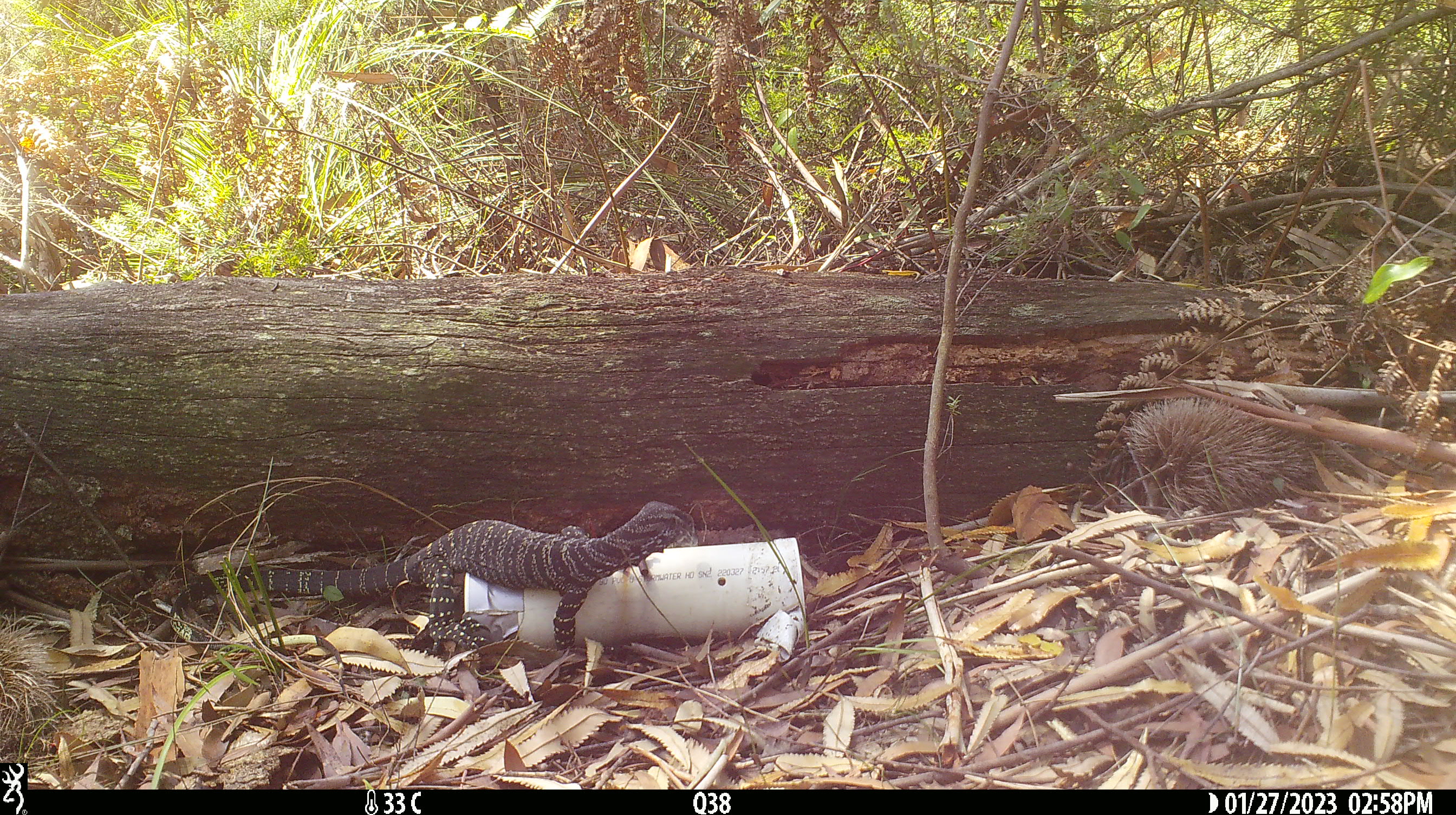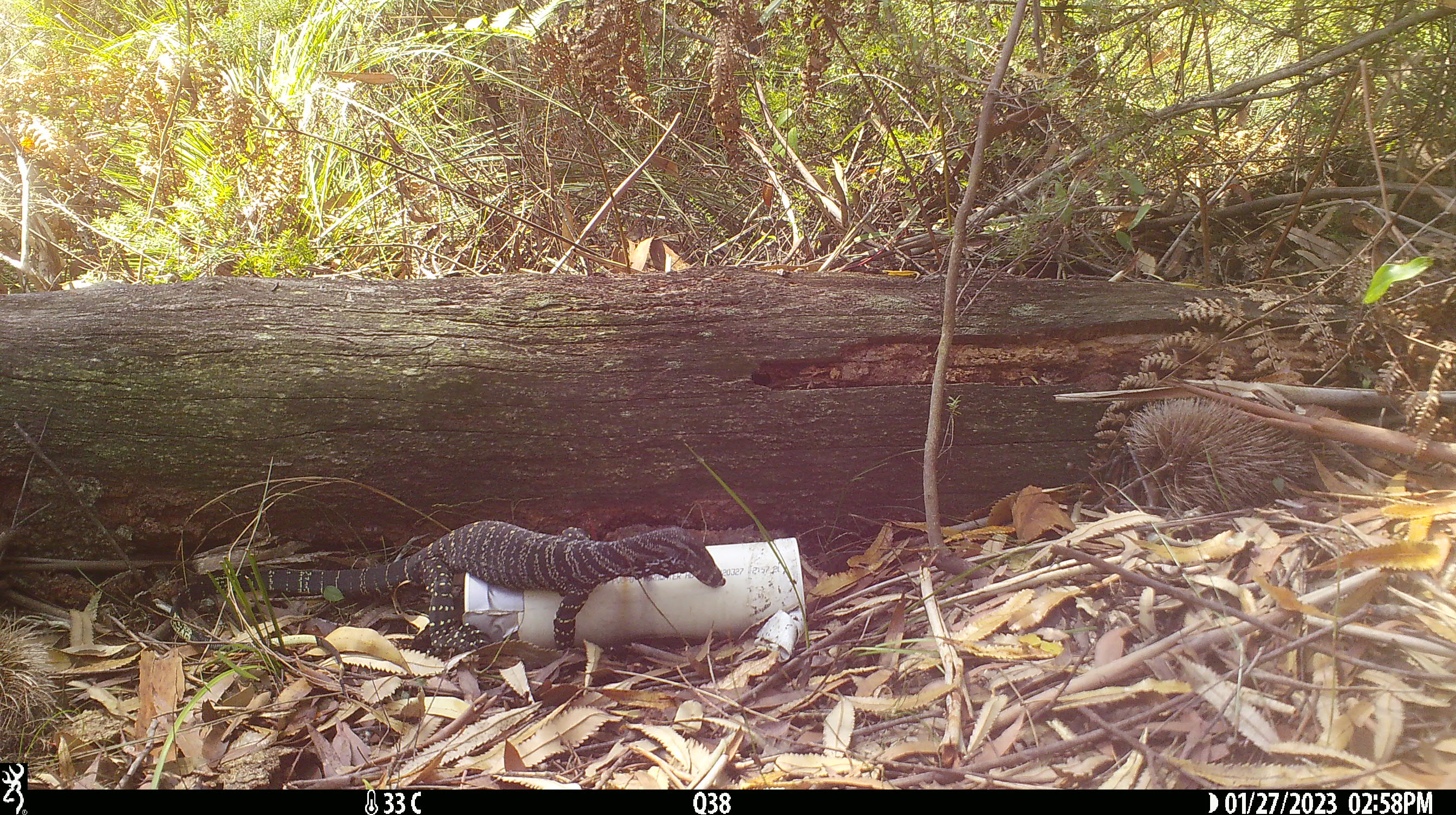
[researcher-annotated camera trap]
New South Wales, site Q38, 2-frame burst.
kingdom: Animalia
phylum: Chordata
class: Reptilia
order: Squamata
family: Varanidae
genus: Varanus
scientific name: Varanus varius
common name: lace monitor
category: goanna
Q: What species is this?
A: Goanna (lace monitor) (Varanus varius).